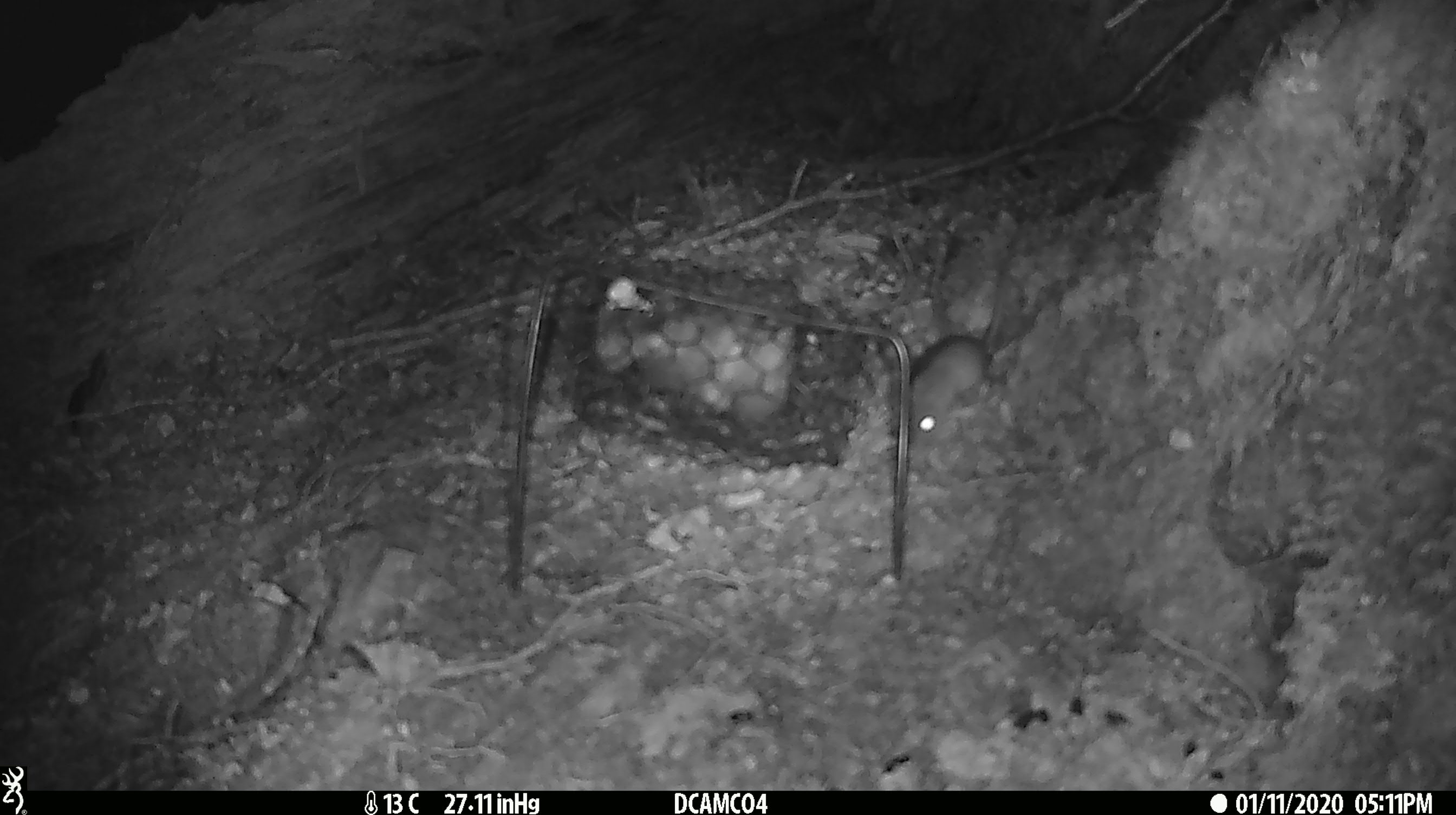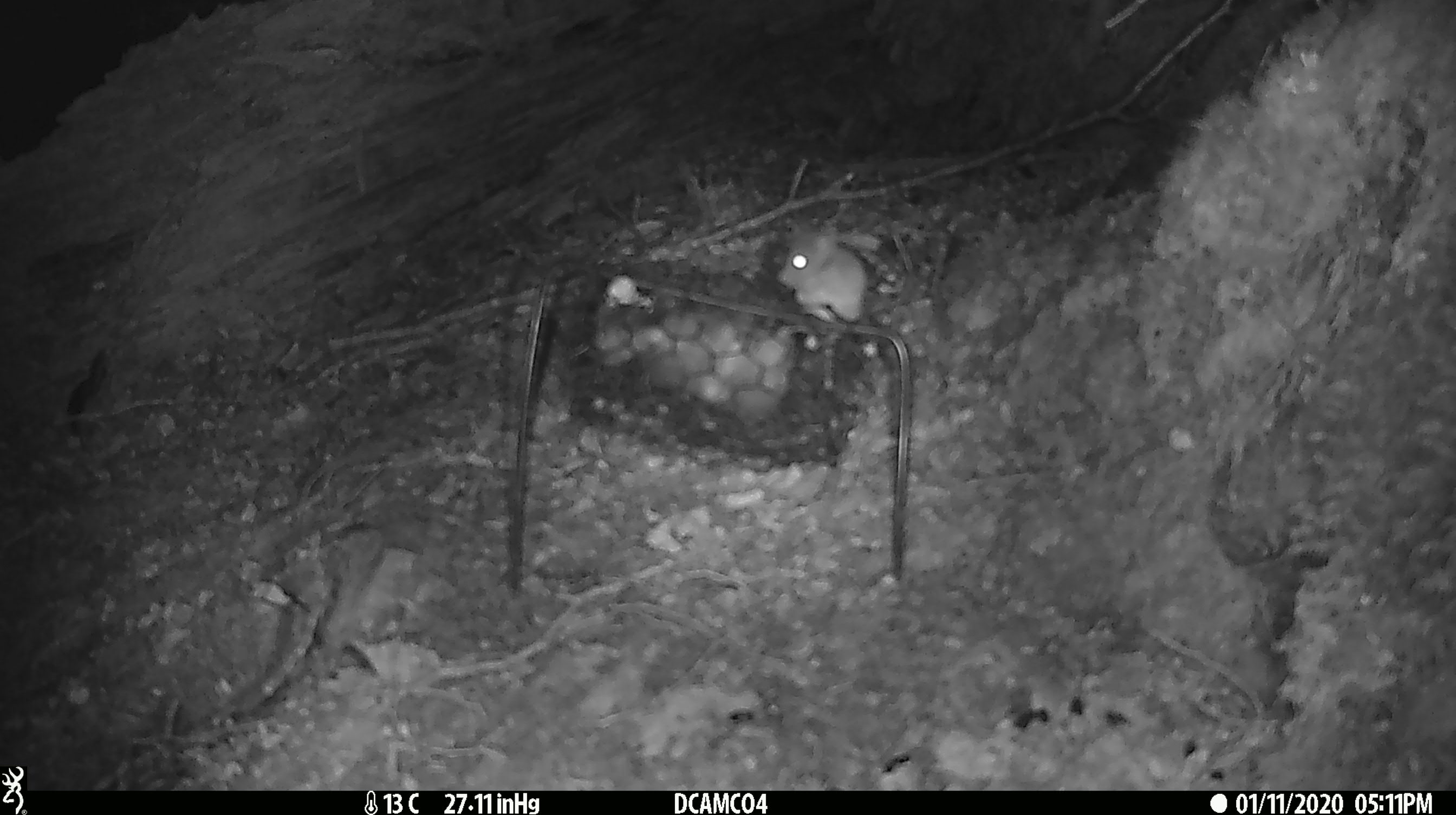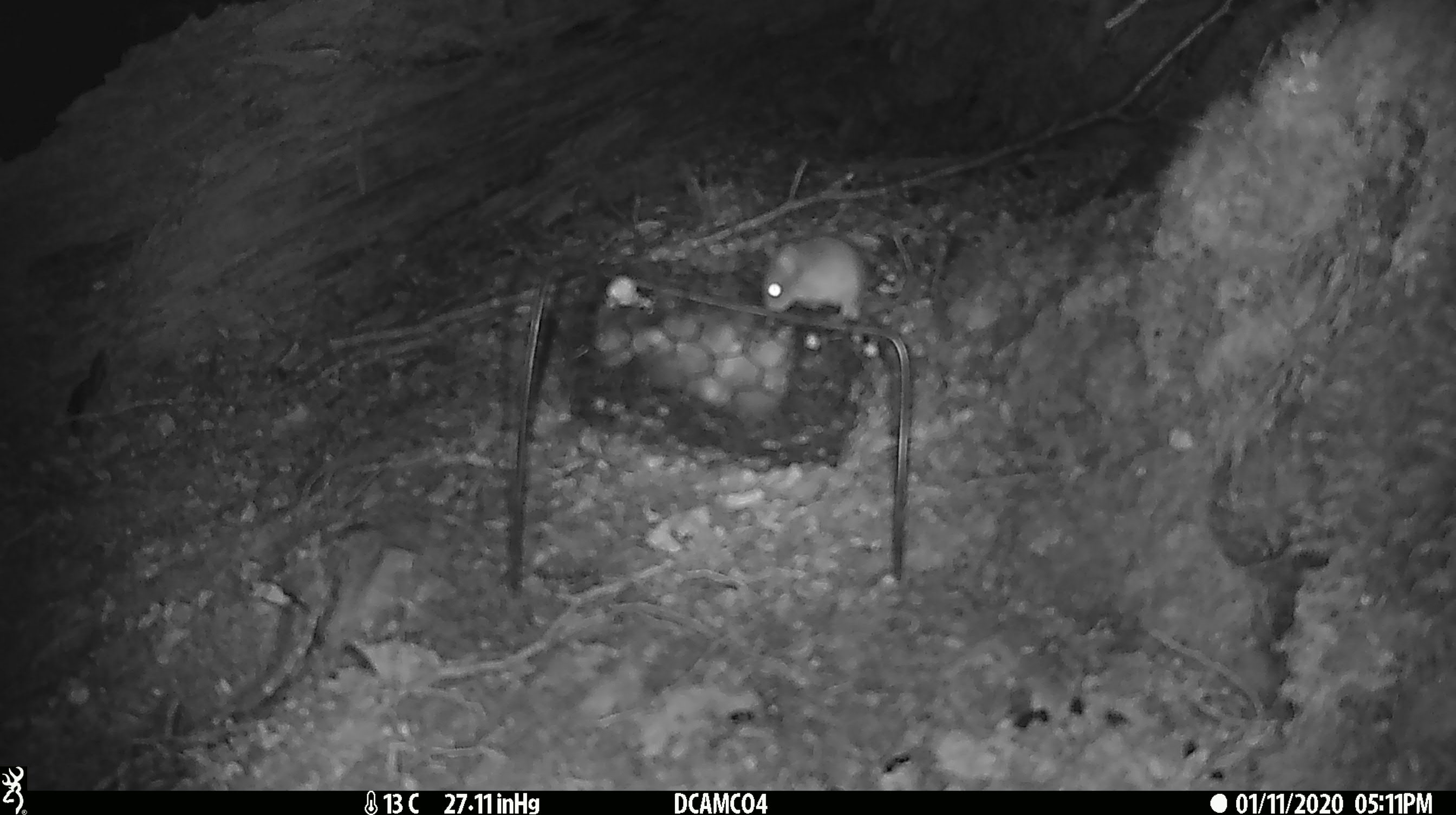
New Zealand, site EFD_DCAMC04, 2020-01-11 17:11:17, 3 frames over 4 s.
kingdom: Animalia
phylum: Chordata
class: Mammalia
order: Rodentia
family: Muridae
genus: Mus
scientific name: Mus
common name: mouse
Mouse (Mus).